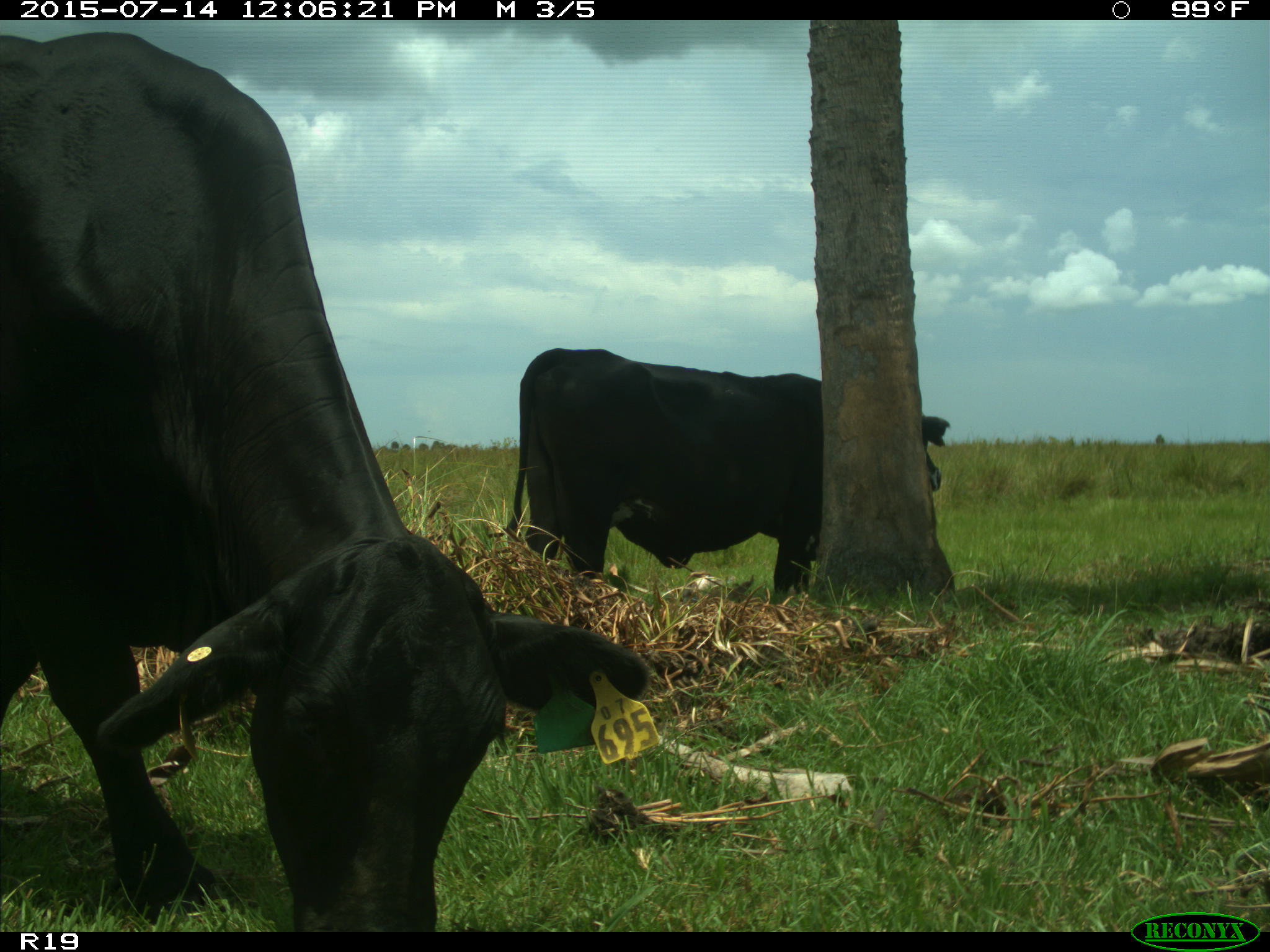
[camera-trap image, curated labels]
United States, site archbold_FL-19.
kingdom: Animalia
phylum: Chordata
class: Mammalia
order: Artiodactyla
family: Bovidae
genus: Bos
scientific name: Bos taurus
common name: domestic cow